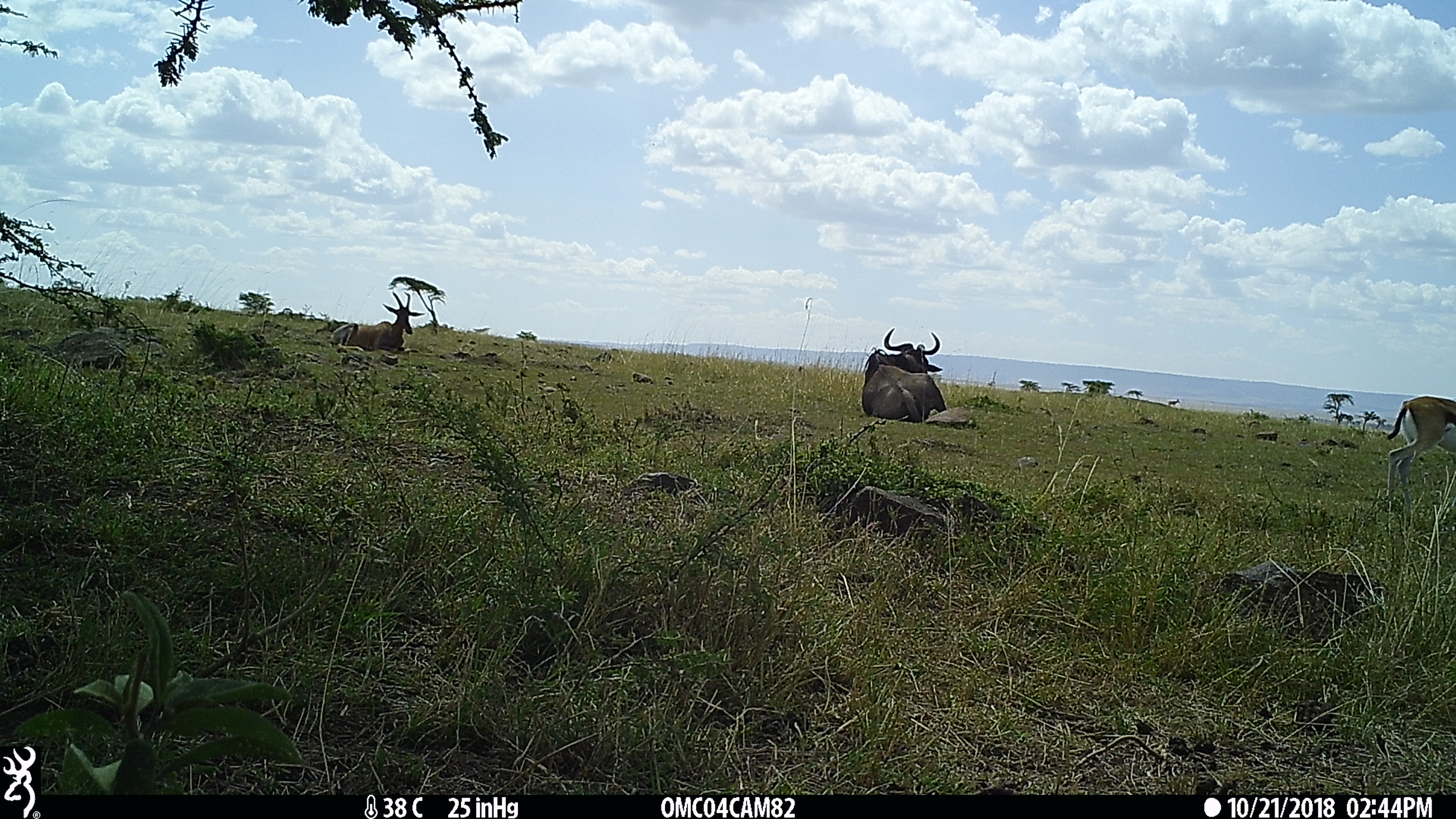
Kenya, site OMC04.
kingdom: Animalia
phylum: Chordata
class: Mammalia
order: Artiodactyla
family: Bovidae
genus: Connochaetes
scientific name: Connochaetes taurinus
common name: blue wildebeest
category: wildebeest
Wildebeest (blue wildebeest) (Connochaetes taurinus).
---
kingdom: Animalia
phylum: Chordata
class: Mammalia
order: Artiodactyla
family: Bovidae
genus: Eudorcas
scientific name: Eudorcas thomsonii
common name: thomon's gazelle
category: gazelle thomsons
Gazelle thomsons (thomon's gazelle) (Eudorcas thomsonii).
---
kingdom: Animalia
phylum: Chordata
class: Mammalia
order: Artiodactyla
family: Bovidae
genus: Damaliscus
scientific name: Damaliscus lunatus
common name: topi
Topi (Damaliscus lunatus).